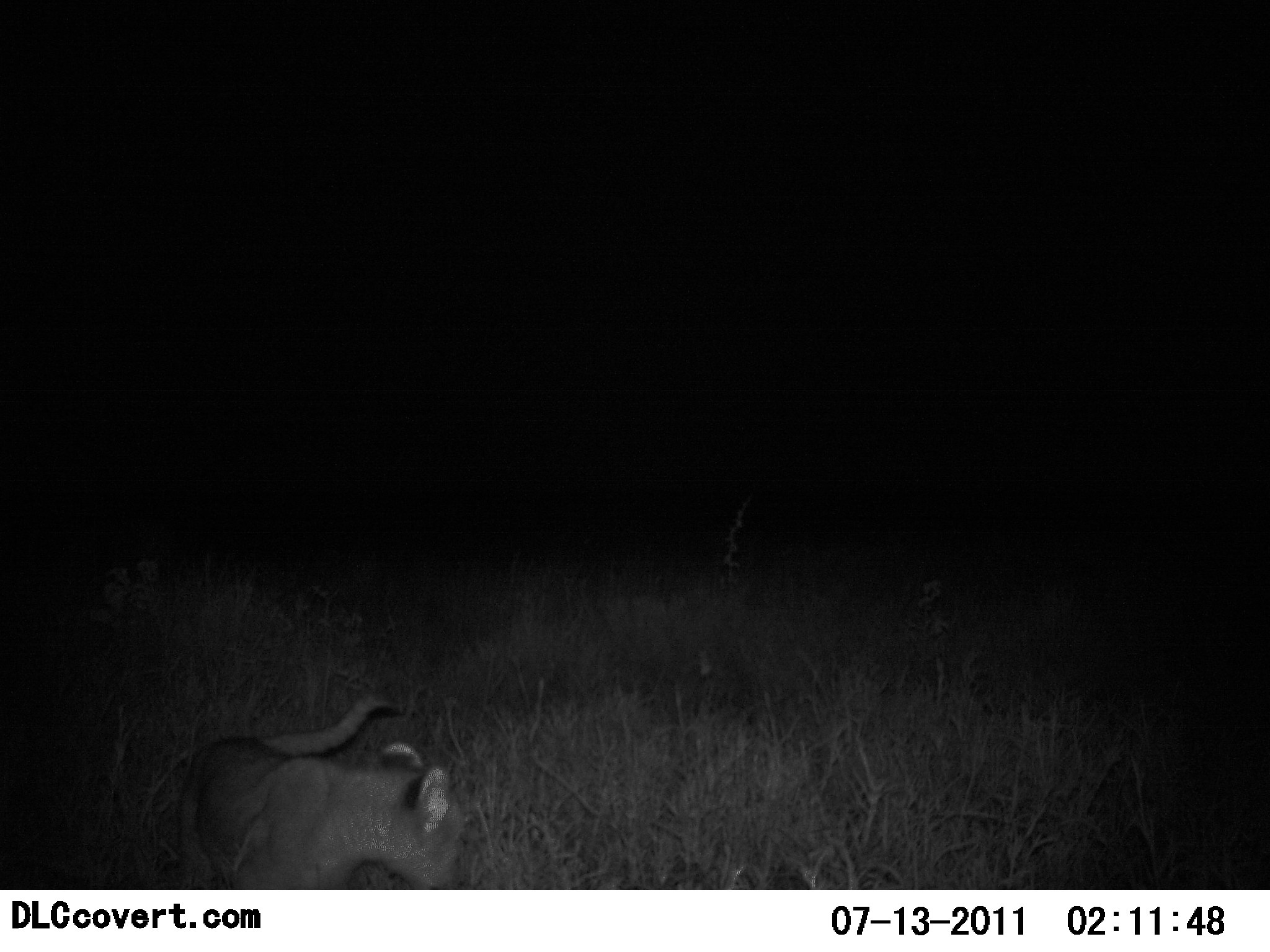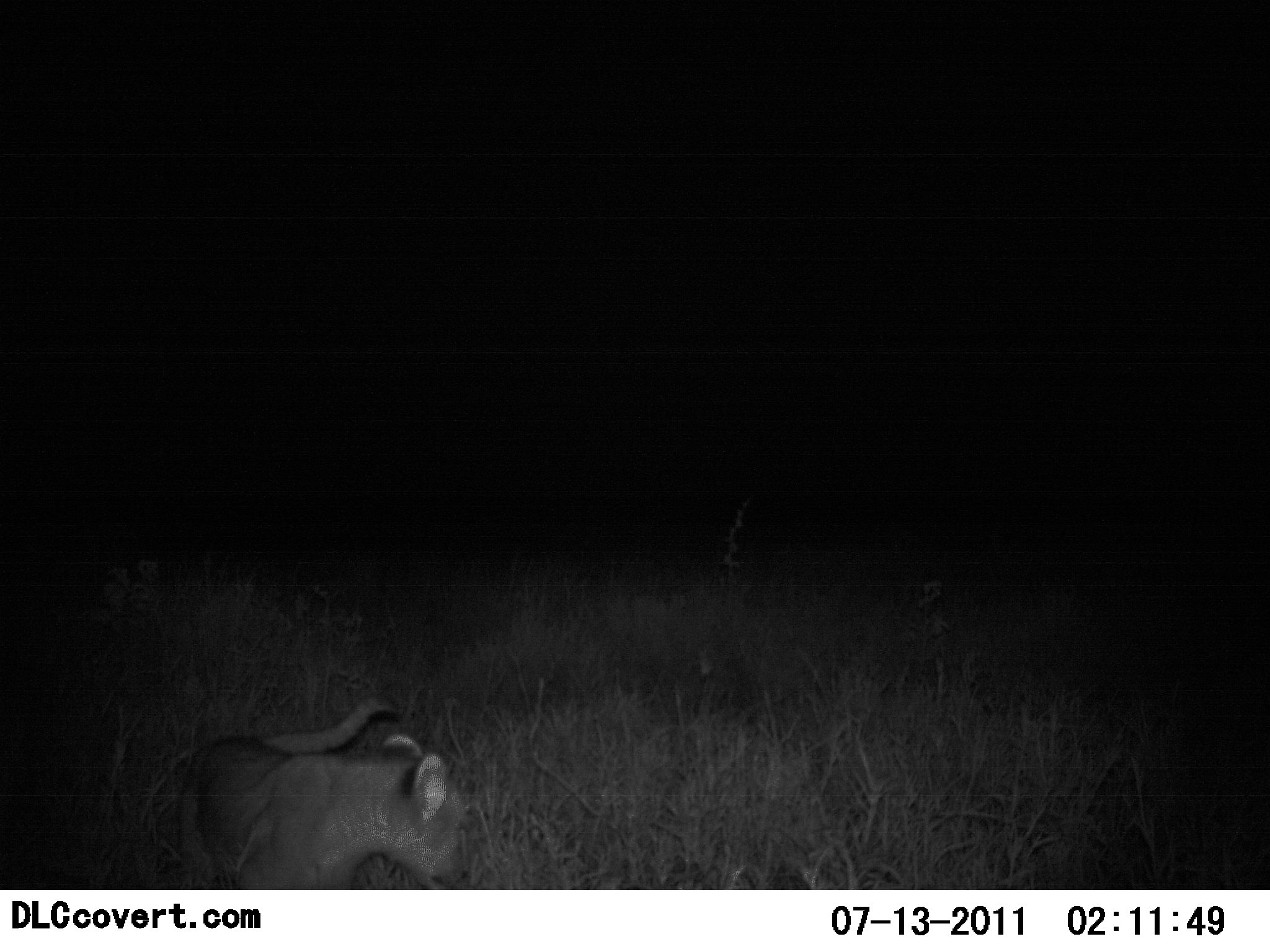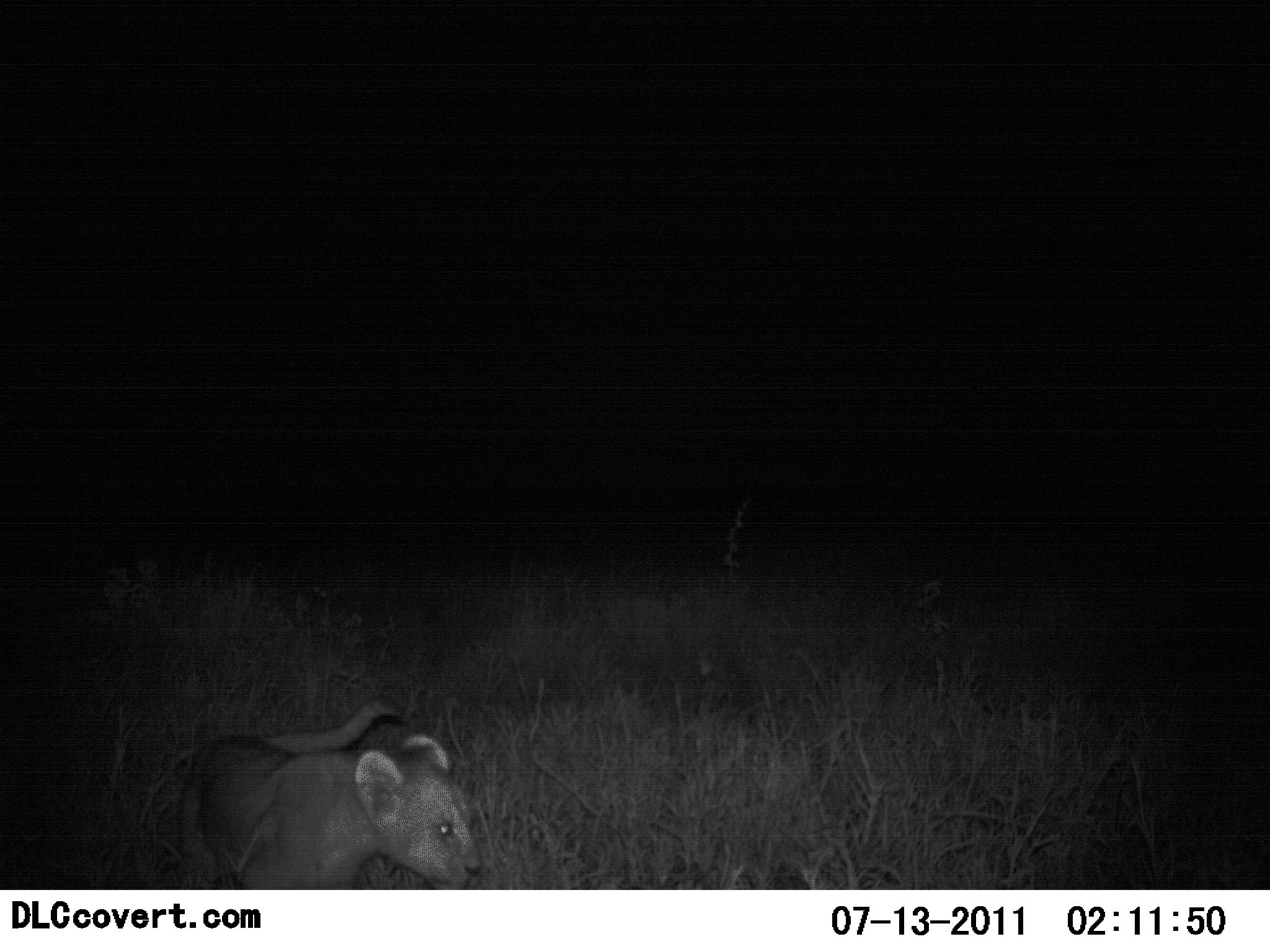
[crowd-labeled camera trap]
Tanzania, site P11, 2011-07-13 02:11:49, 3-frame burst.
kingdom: Animalia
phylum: Chordata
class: Mammalia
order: Carnivora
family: Felidae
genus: Panthera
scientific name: Panthera leo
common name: lion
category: lionfemale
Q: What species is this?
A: Lionfemale (lion) (Panthera leo).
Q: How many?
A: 1.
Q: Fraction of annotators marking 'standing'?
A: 50%.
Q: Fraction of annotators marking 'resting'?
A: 8%.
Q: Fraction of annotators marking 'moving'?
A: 42%.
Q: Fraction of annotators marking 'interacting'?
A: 0%.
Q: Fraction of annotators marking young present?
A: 42%.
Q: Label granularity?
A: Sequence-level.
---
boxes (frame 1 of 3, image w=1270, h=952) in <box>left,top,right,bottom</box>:
animal: <box>128,688,472,890</box>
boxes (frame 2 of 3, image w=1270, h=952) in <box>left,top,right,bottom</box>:
animal: <box>138,692,477,889</box>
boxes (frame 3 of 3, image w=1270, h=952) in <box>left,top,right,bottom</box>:
animal: <box>170,691,487,889</box>